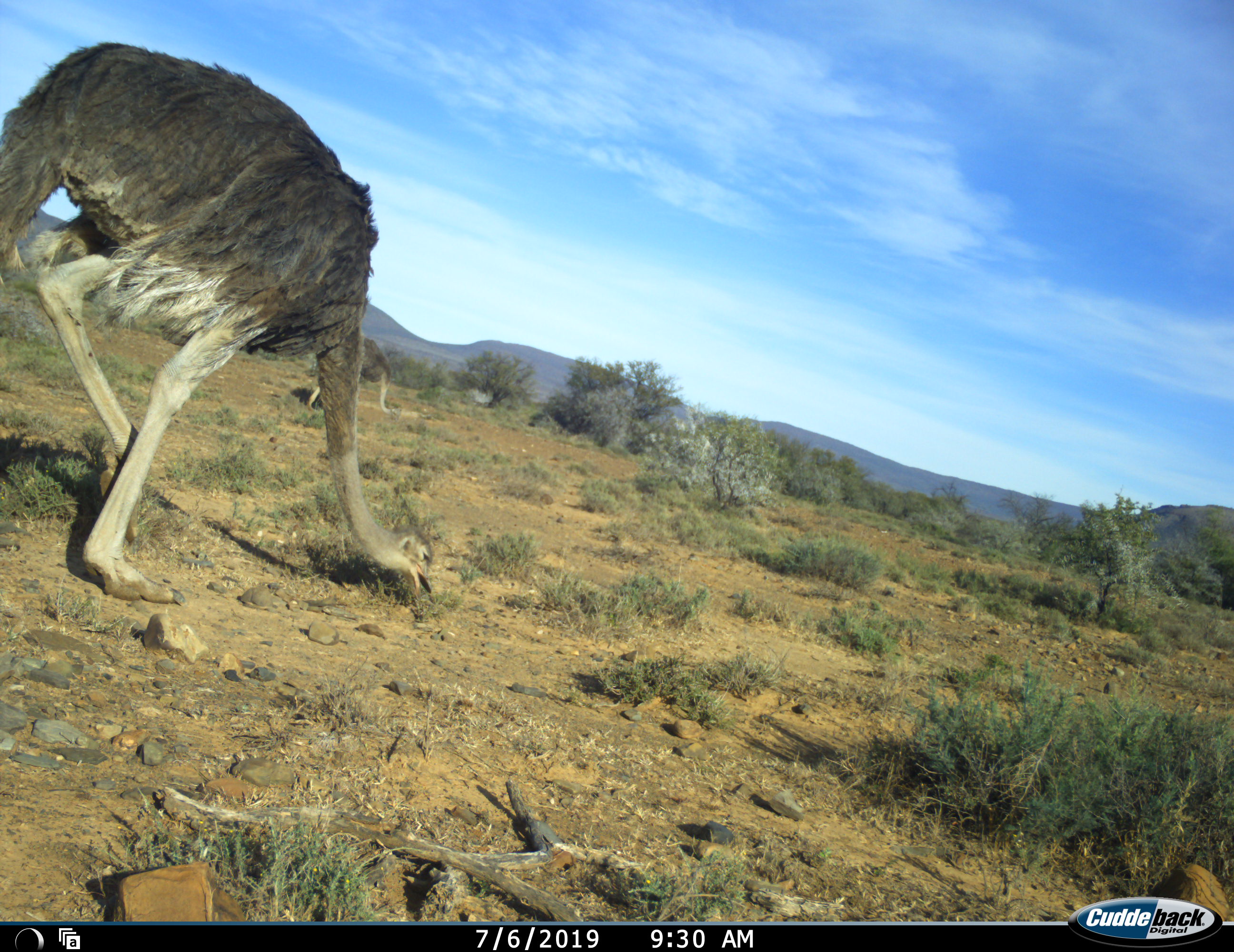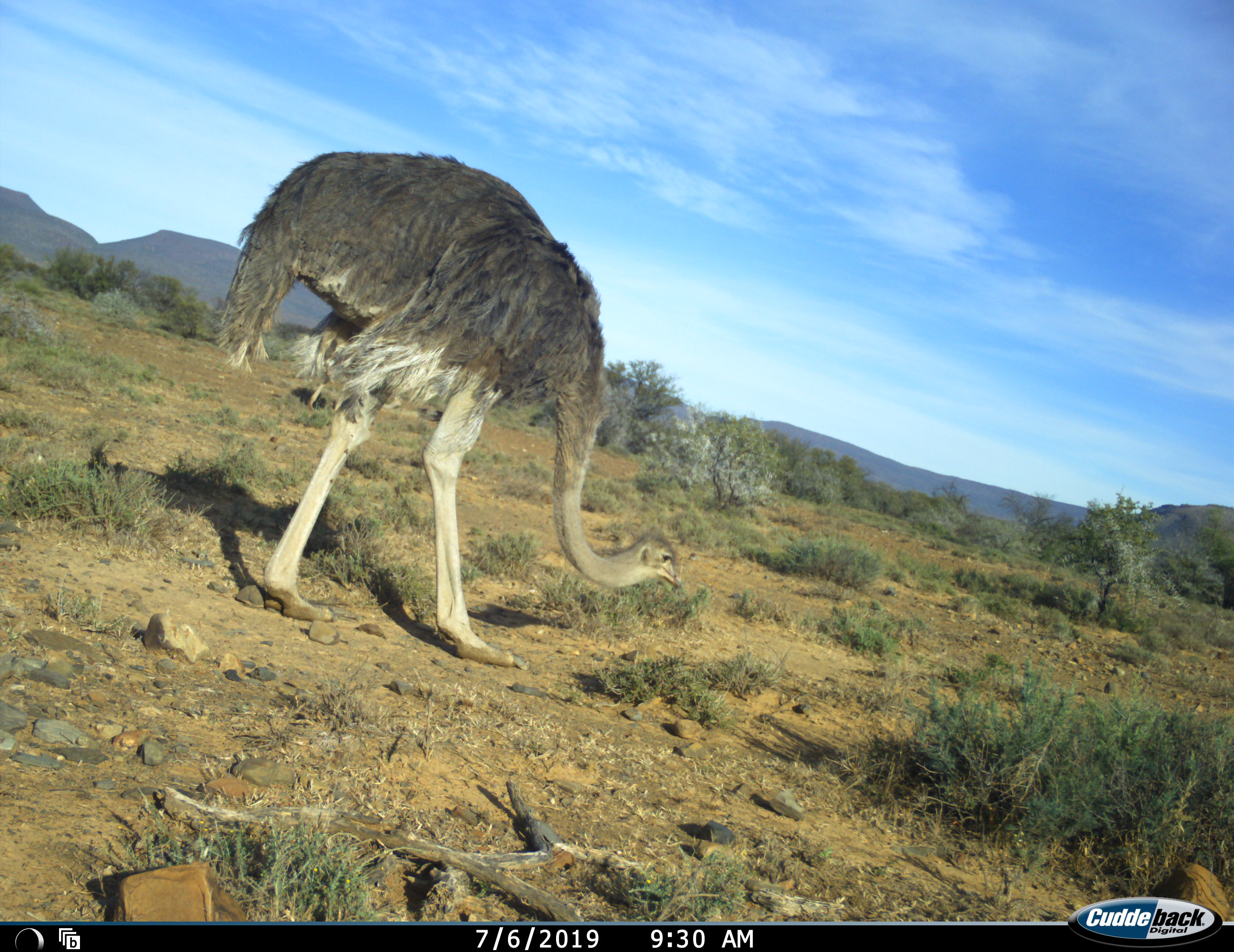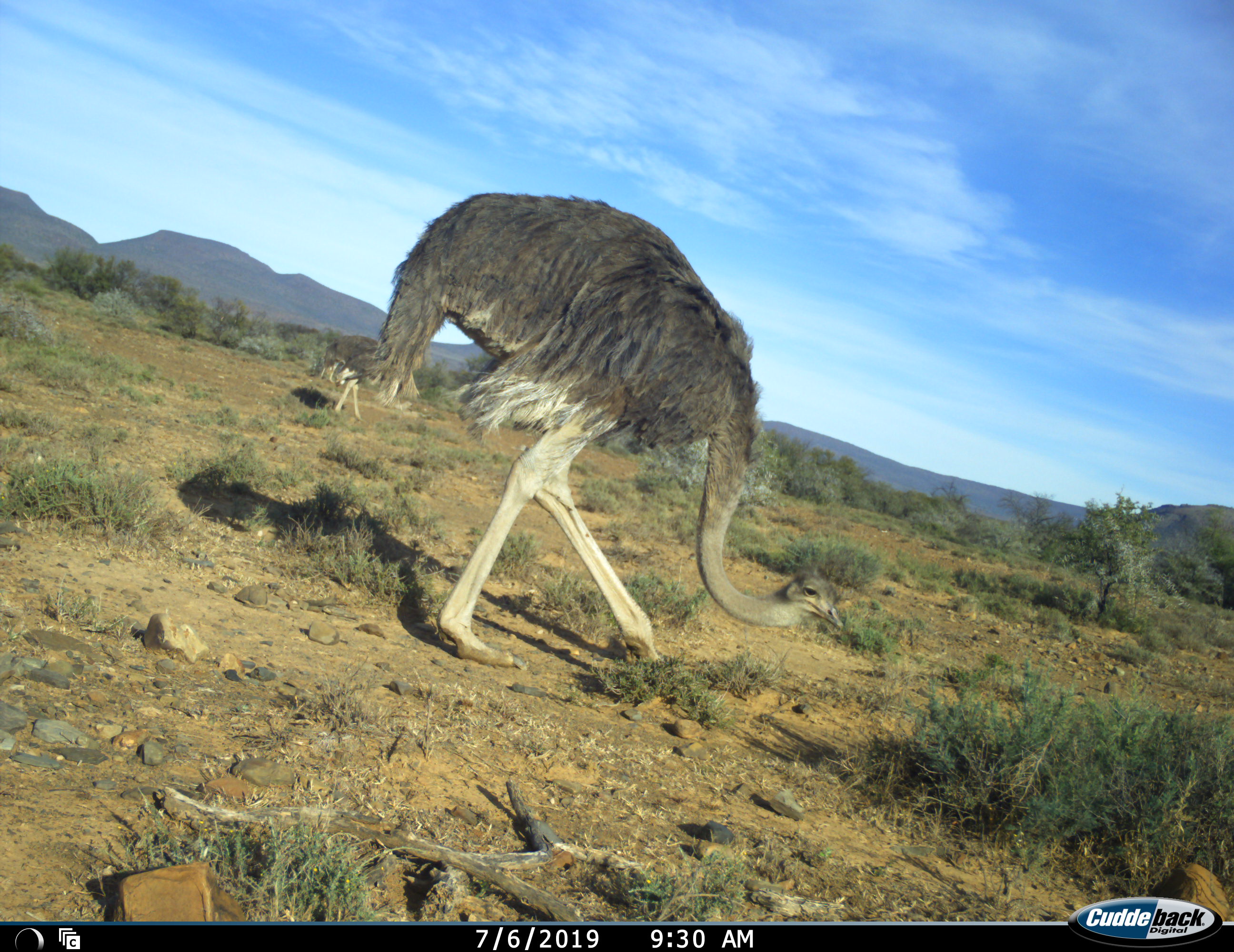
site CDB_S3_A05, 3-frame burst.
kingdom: Animalia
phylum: Chordata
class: Aves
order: Struthioniformes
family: Struthionidae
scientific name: Struthionidae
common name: ostrich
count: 2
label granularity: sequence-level